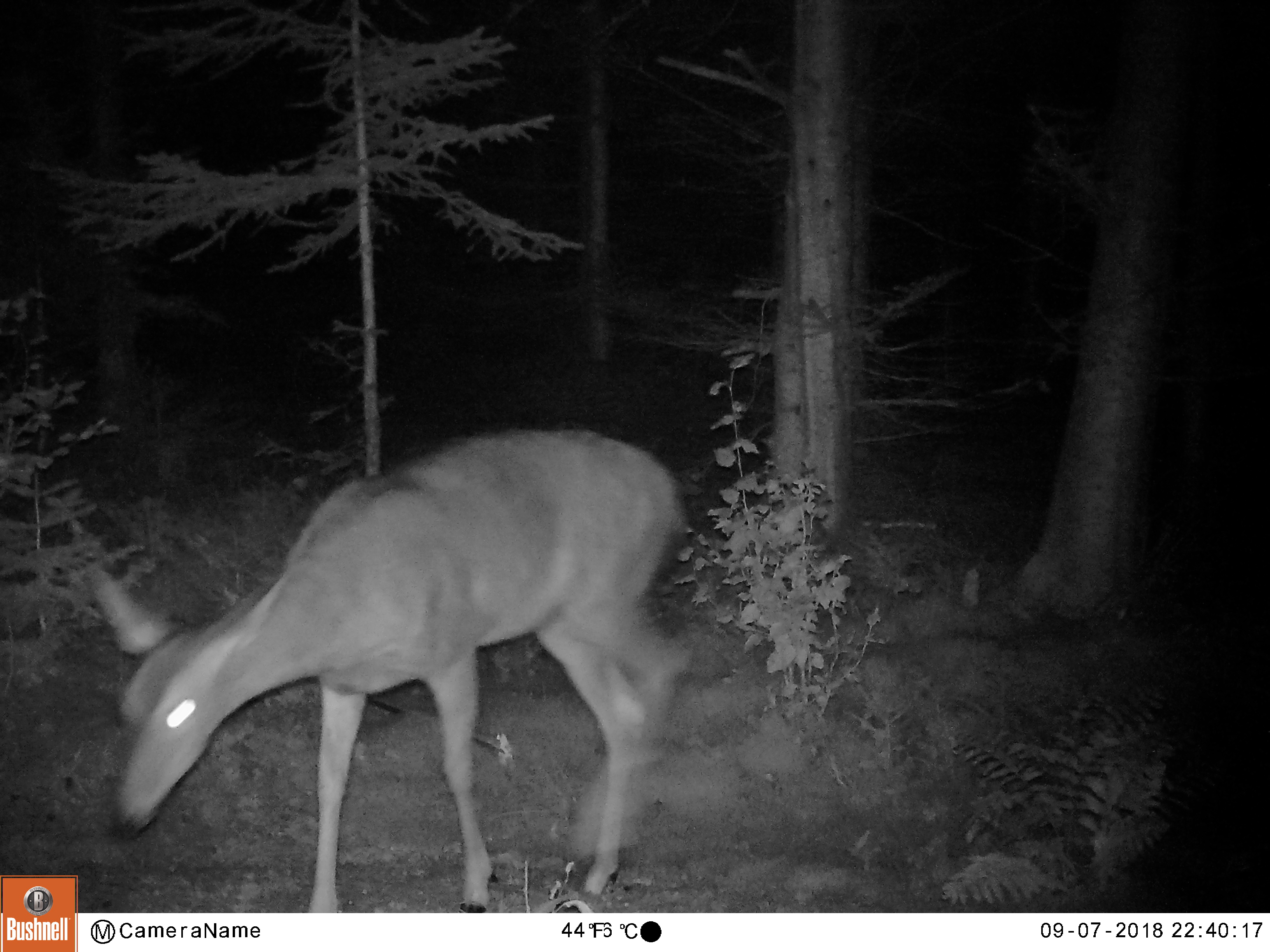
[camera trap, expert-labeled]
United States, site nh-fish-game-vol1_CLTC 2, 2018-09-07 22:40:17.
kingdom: Animalia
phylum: Chordata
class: Mammalia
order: Artiodactyla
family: Cervidae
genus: Odocoileus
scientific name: Odocoileus virginianus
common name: white-tailed deer